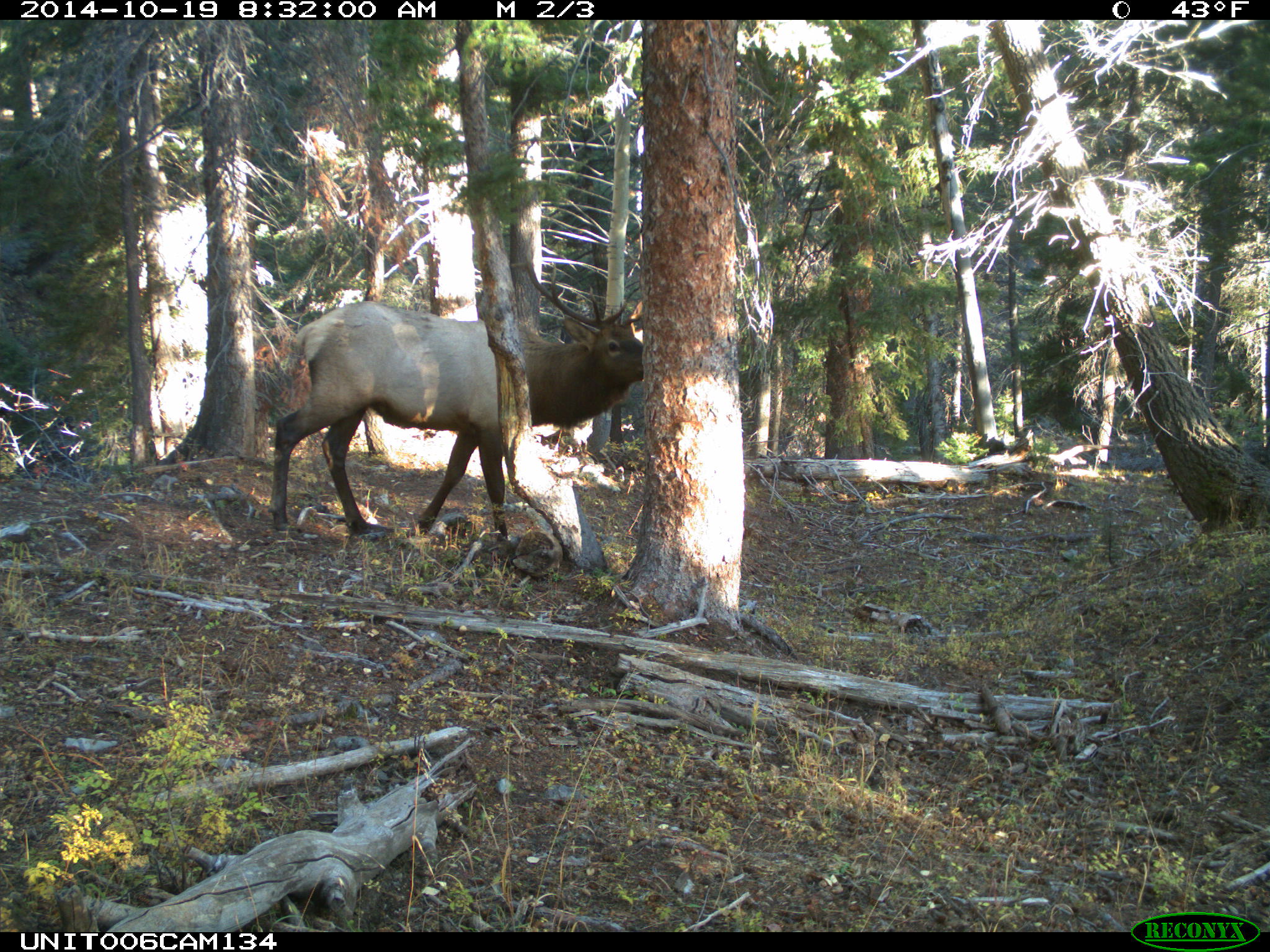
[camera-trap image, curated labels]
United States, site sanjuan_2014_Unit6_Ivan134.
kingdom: Animalia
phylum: Chordata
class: Mammalia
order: Artiodactyla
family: Cervidae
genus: Cervus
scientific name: Cervus elaphus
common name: red deer